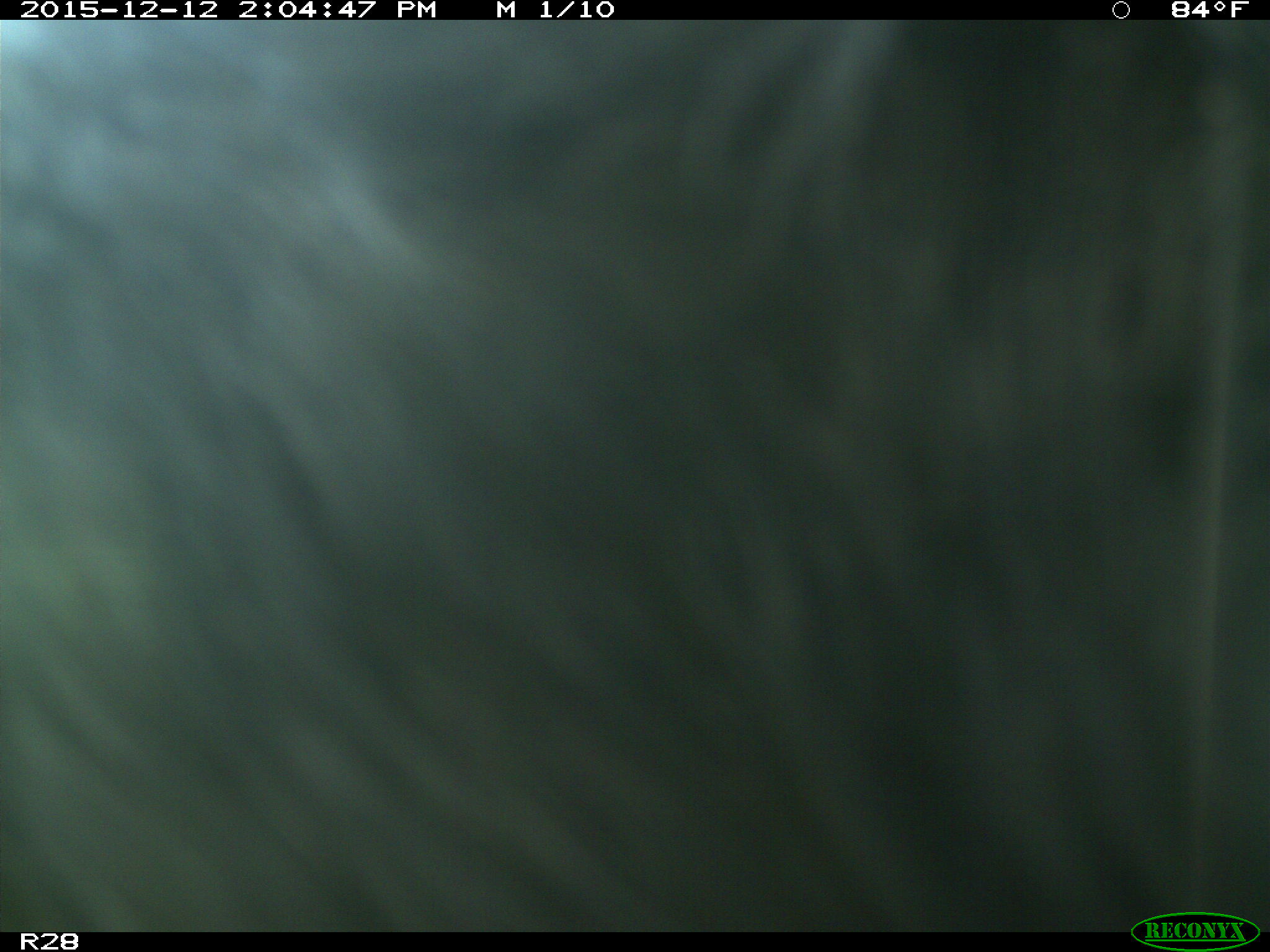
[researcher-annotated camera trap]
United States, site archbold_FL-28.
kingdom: Animalia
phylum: Chordata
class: Mammalia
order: Artiodactyla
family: Bovidae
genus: Bos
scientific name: Bos taurus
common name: domestic cow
Bos taurus (domestic cow).